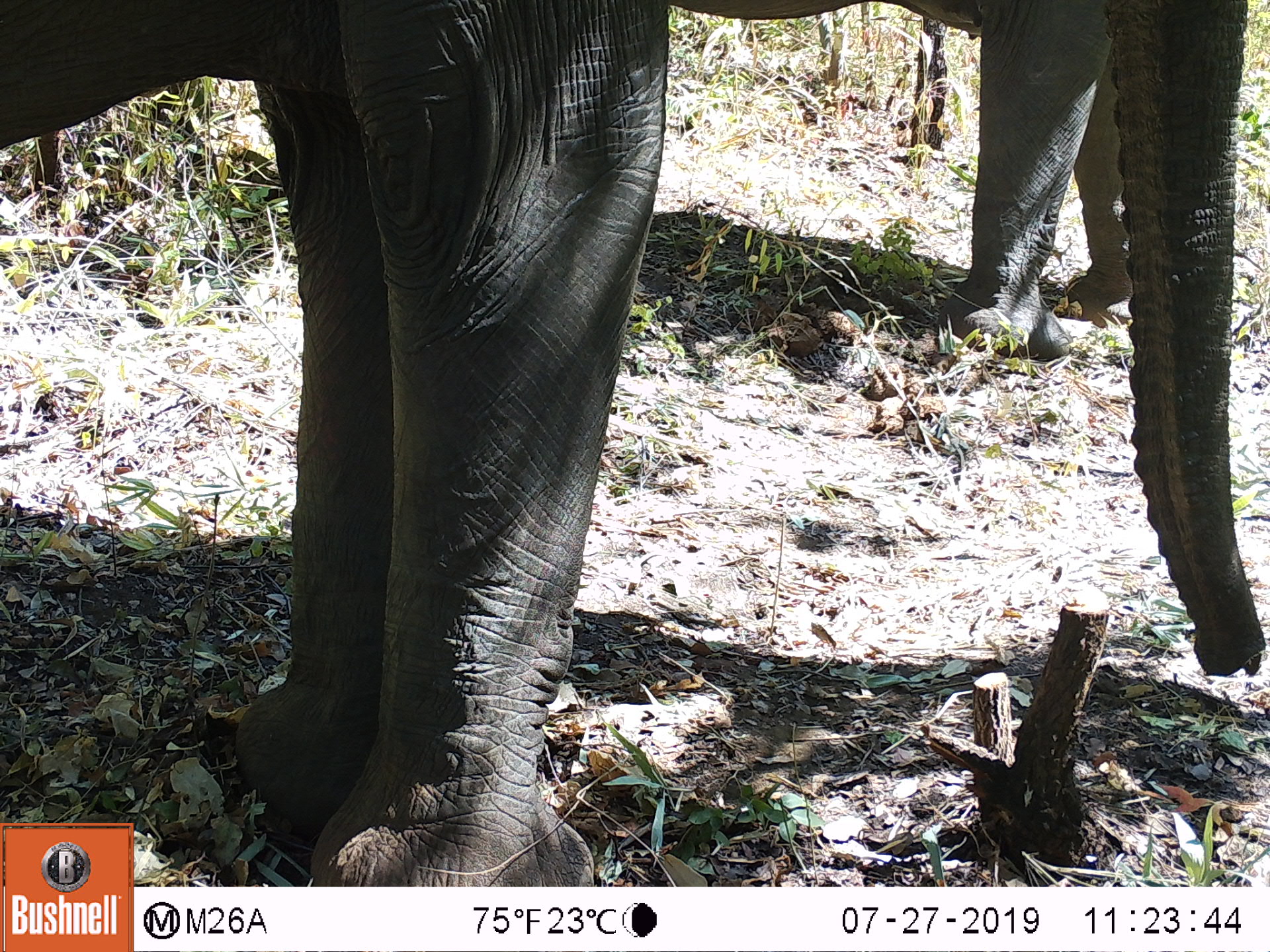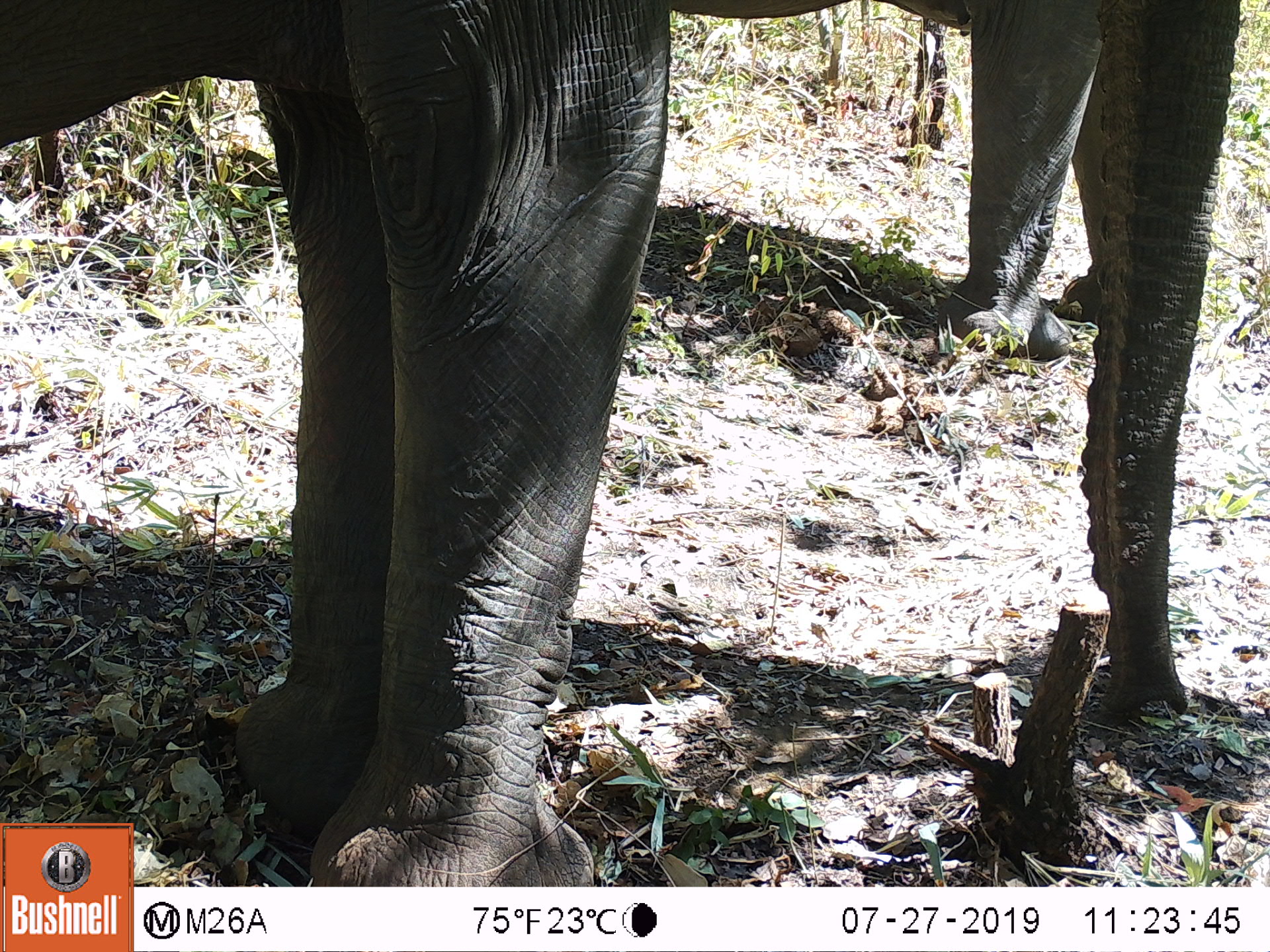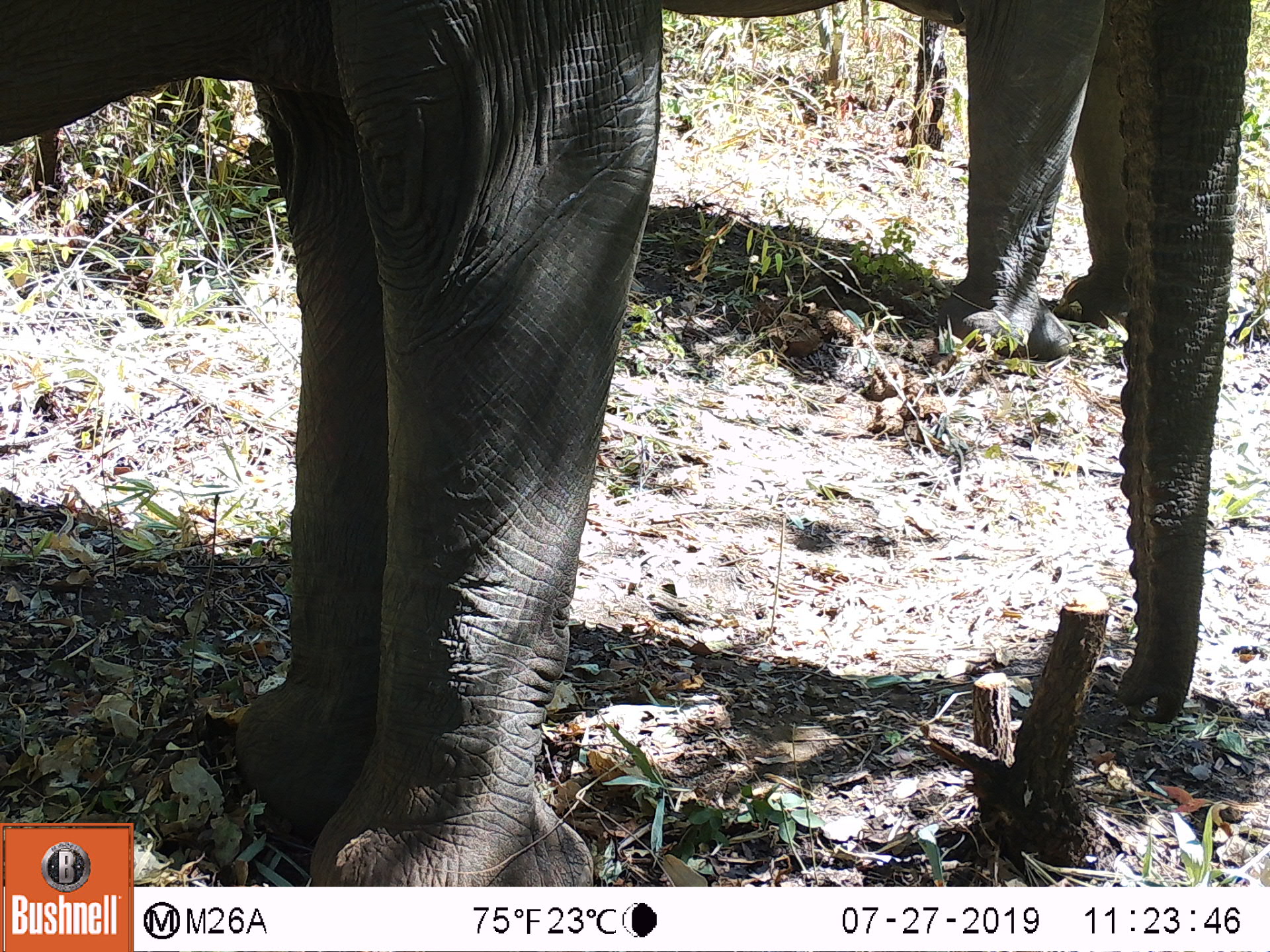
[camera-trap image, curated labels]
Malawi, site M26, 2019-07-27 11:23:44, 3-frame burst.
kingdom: Animalia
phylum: Chordata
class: Mammalia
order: Proboscidea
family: Elephantidae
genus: Loxodonta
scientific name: Loxodonta africana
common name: african savanna elephant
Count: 2.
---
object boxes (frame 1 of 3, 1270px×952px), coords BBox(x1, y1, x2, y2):
african savanna elephant: BBox(136, 0, 713, 880); BBox(927, 0, 1253, 348)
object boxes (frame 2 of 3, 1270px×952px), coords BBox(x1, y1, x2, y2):
african savanna elephant: BBox(136, 0, 701, 880); BBox(954, 3, 1243, 358)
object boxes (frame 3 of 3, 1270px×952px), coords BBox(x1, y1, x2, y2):
african savanna elephant: BBox(136, 0, 690, 887); BBox(900, 5, 1248, 346)